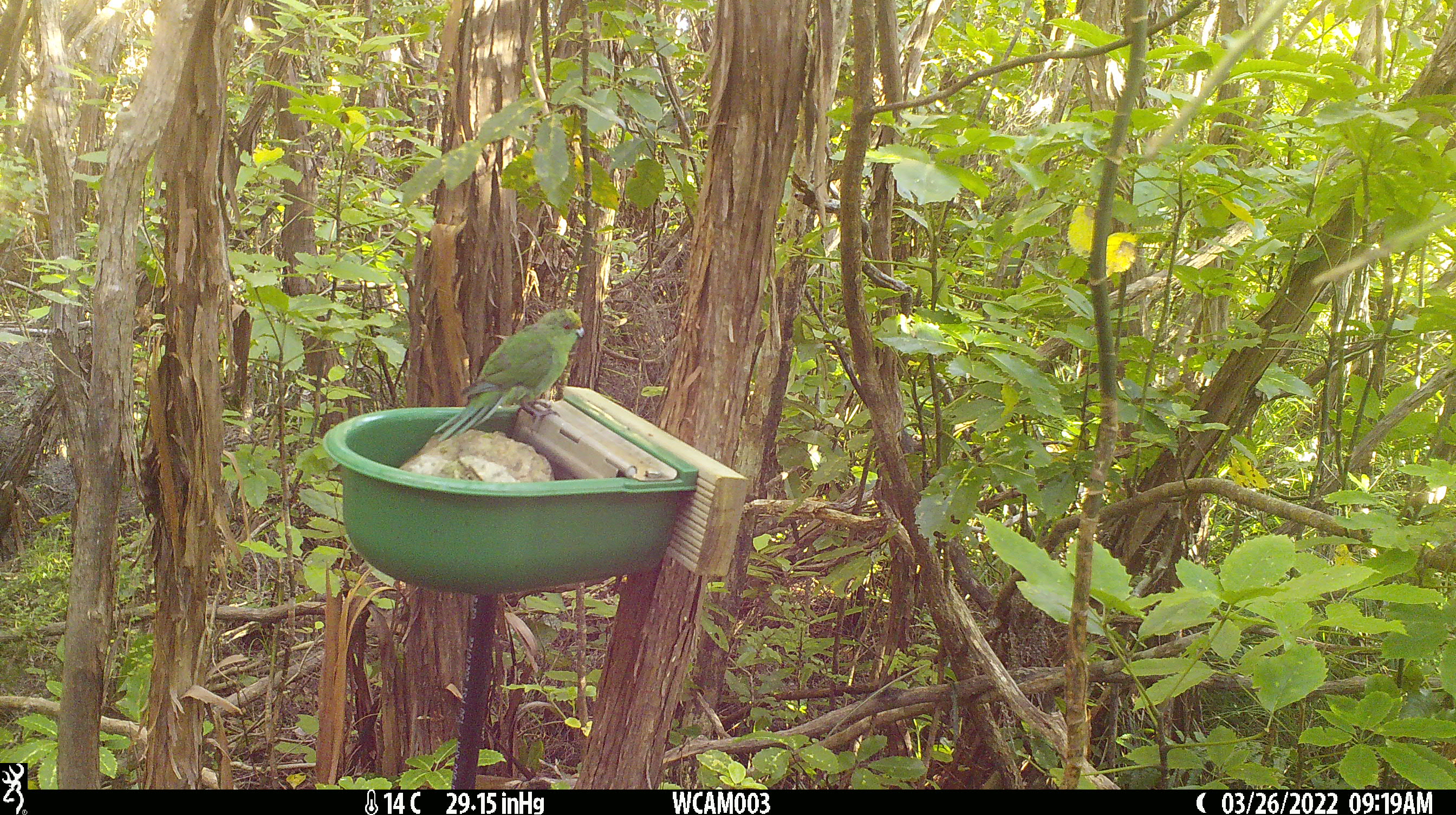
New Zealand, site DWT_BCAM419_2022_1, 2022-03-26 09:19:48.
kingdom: Animalia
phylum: Chordata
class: Aves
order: Psittaciformes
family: Psittaculidae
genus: Cyanoramphus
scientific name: Cyanoramphus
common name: parakeet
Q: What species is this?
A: Parakeet (Cyanoramphus).